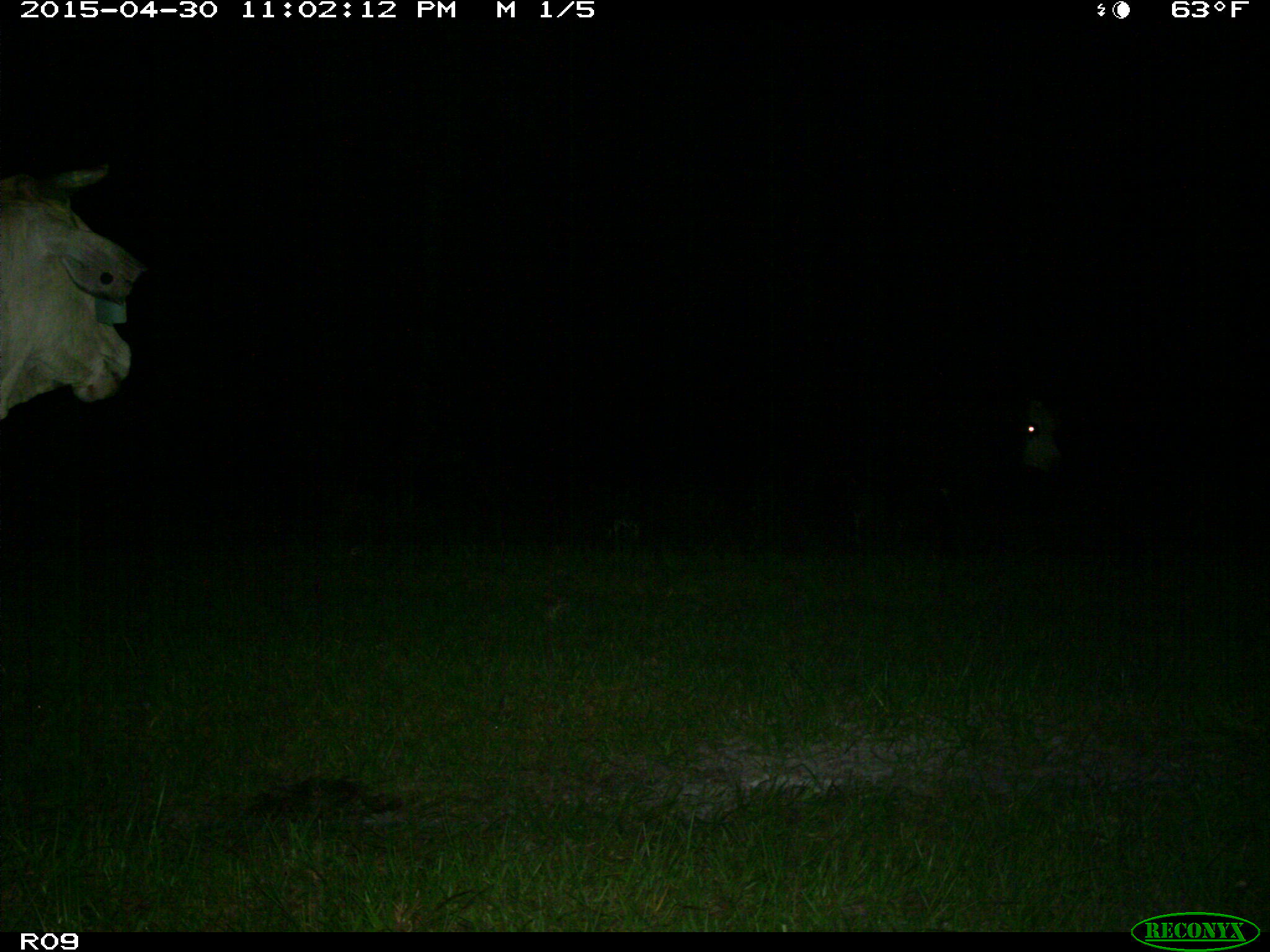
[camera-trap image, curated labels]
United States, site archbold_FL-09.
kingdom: Animalia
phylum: Chordata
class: Mammalia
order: Artiodactyla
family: Bovidae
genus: Bos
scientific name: Bos taurus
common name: domestic cow